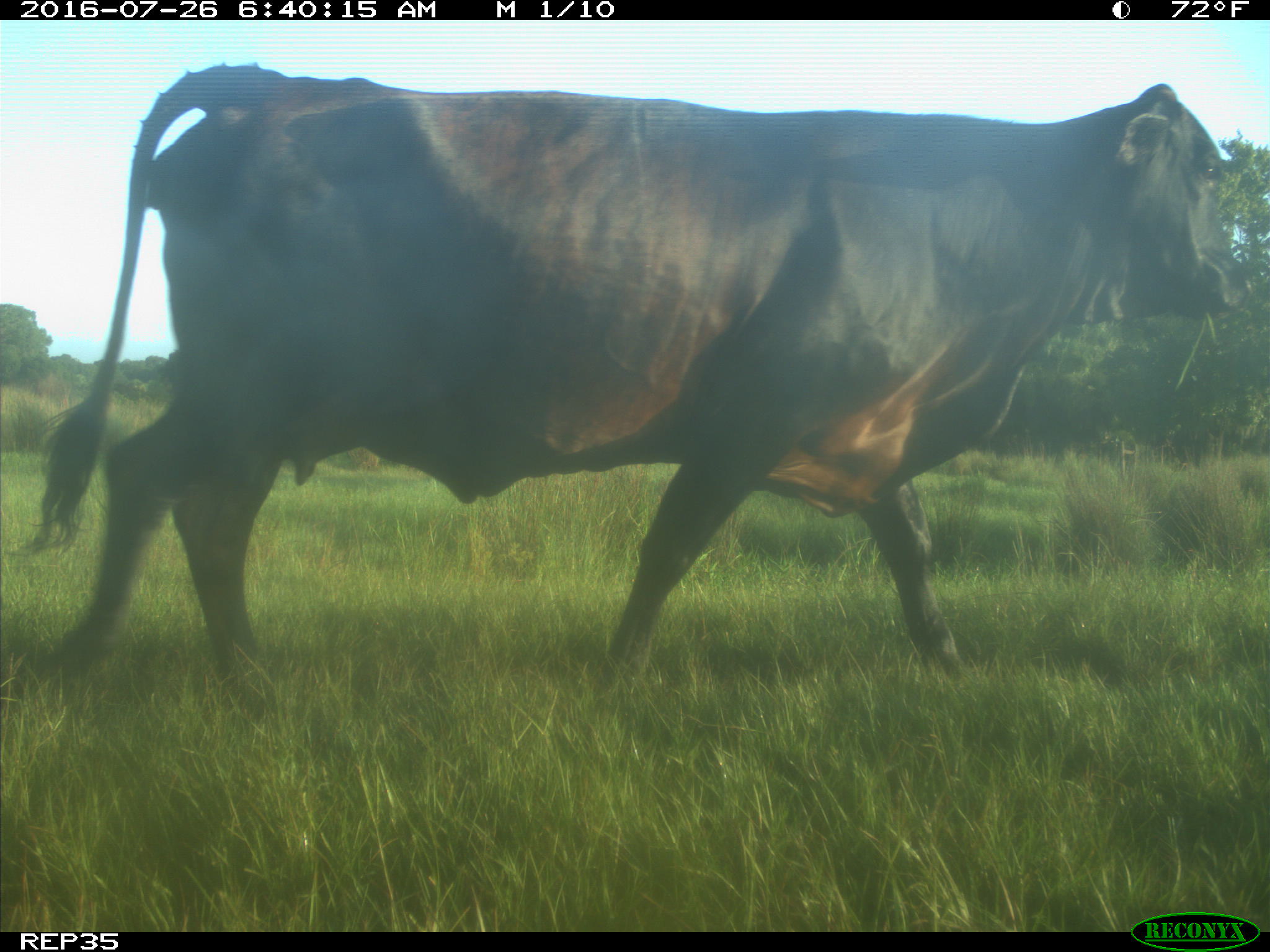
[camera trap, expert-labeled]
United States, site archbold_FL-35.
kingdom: Animalia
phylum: Chordata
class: Mammalia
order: Artiodactyla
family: Bovidae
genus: Bos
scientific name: Bos taurus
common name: domestic cow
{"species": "Bos taurus (domestic cow)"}